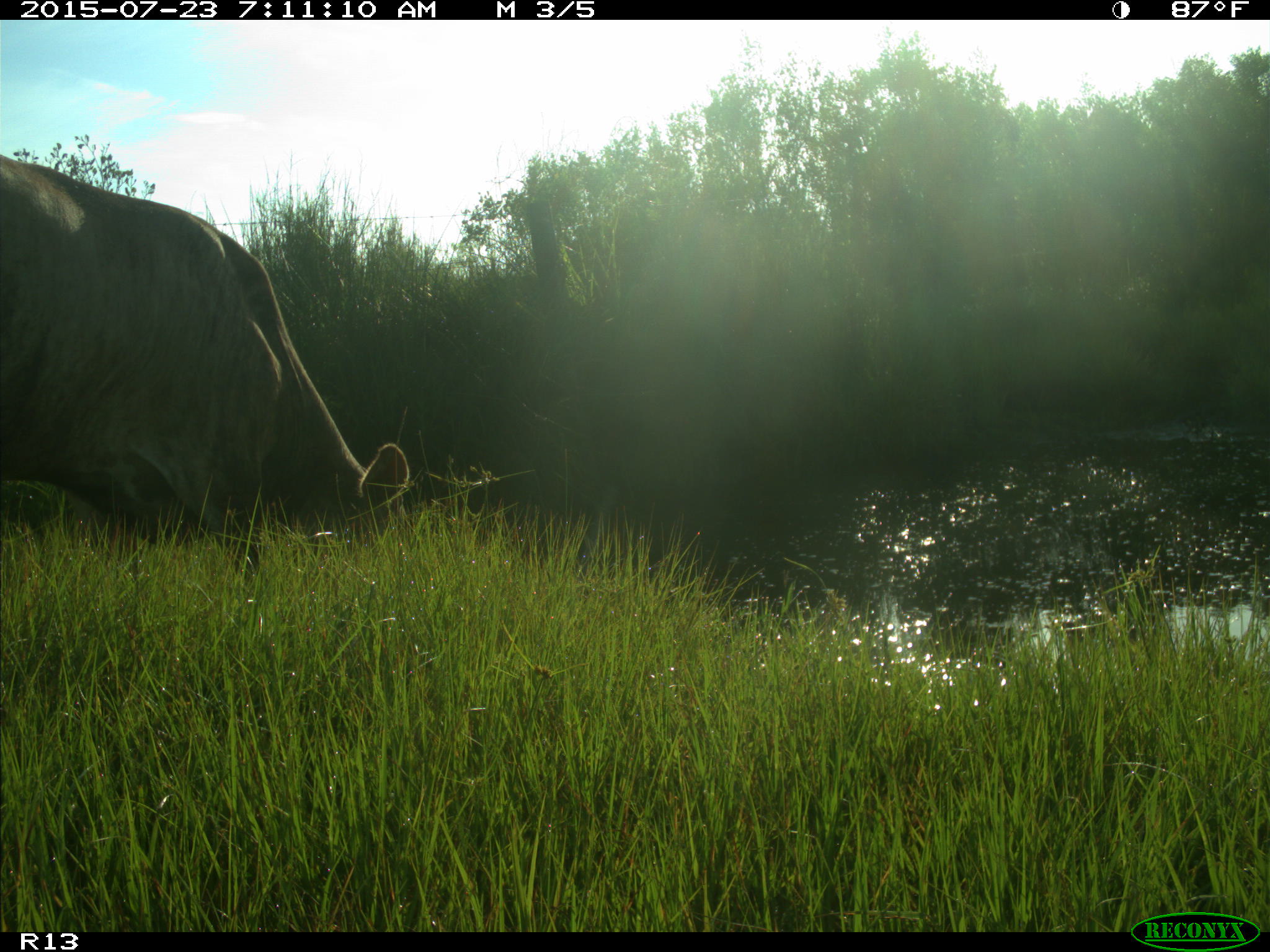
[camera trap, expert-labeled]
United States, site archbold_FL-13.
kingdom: Animalia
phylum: Chordata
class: Mammalia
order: Artiodactyla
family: Bovidae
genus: Bos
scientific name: Bos taurus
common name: domestic cow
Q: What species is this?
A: Bos taurus (domestic cow).